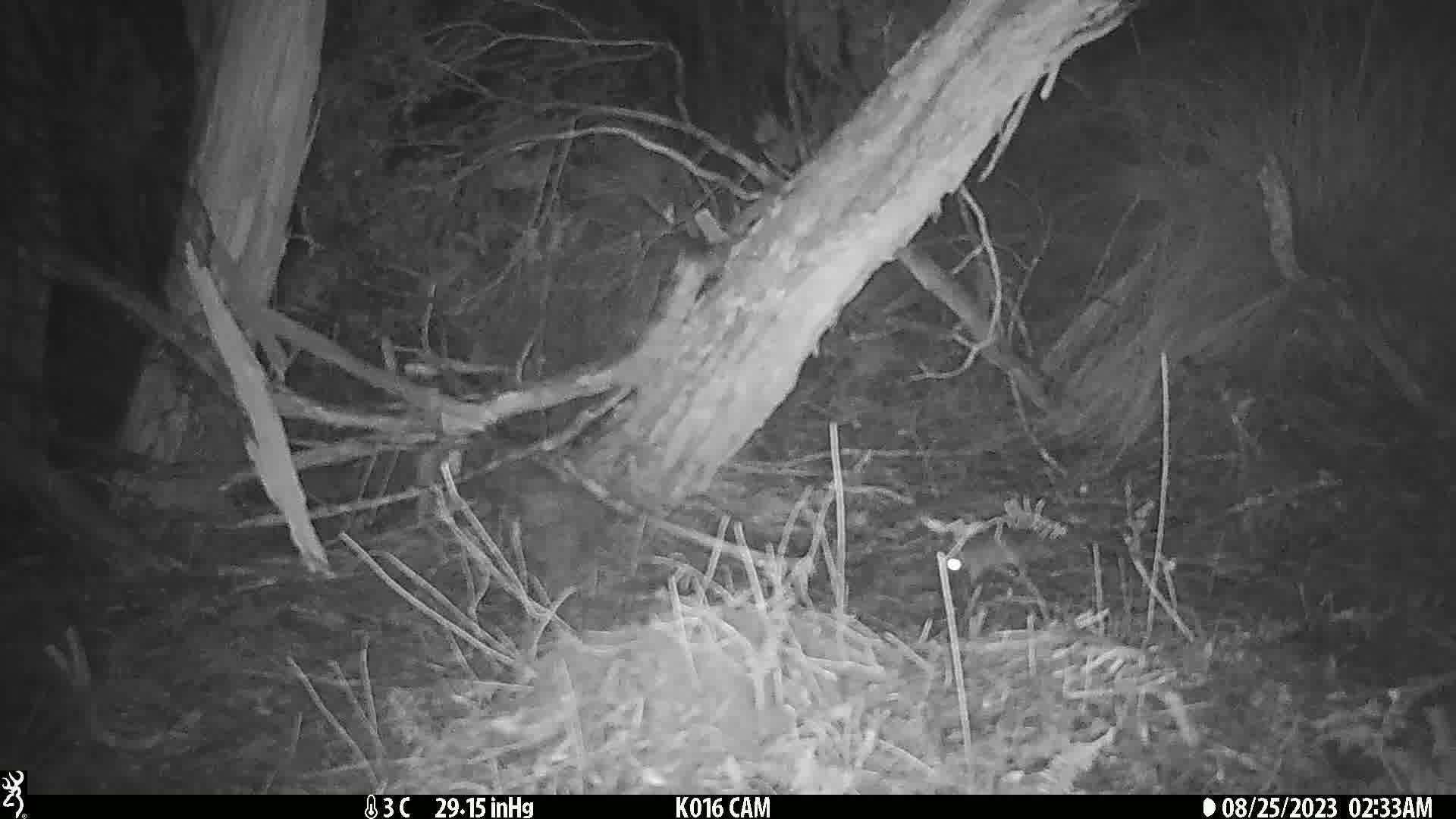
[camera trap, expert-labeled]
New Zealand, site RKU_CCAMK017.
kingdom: Animalia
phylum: Chordata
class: Mammalia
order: Rodentia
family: Muridae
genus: Rattus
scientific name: Rattus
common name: rat